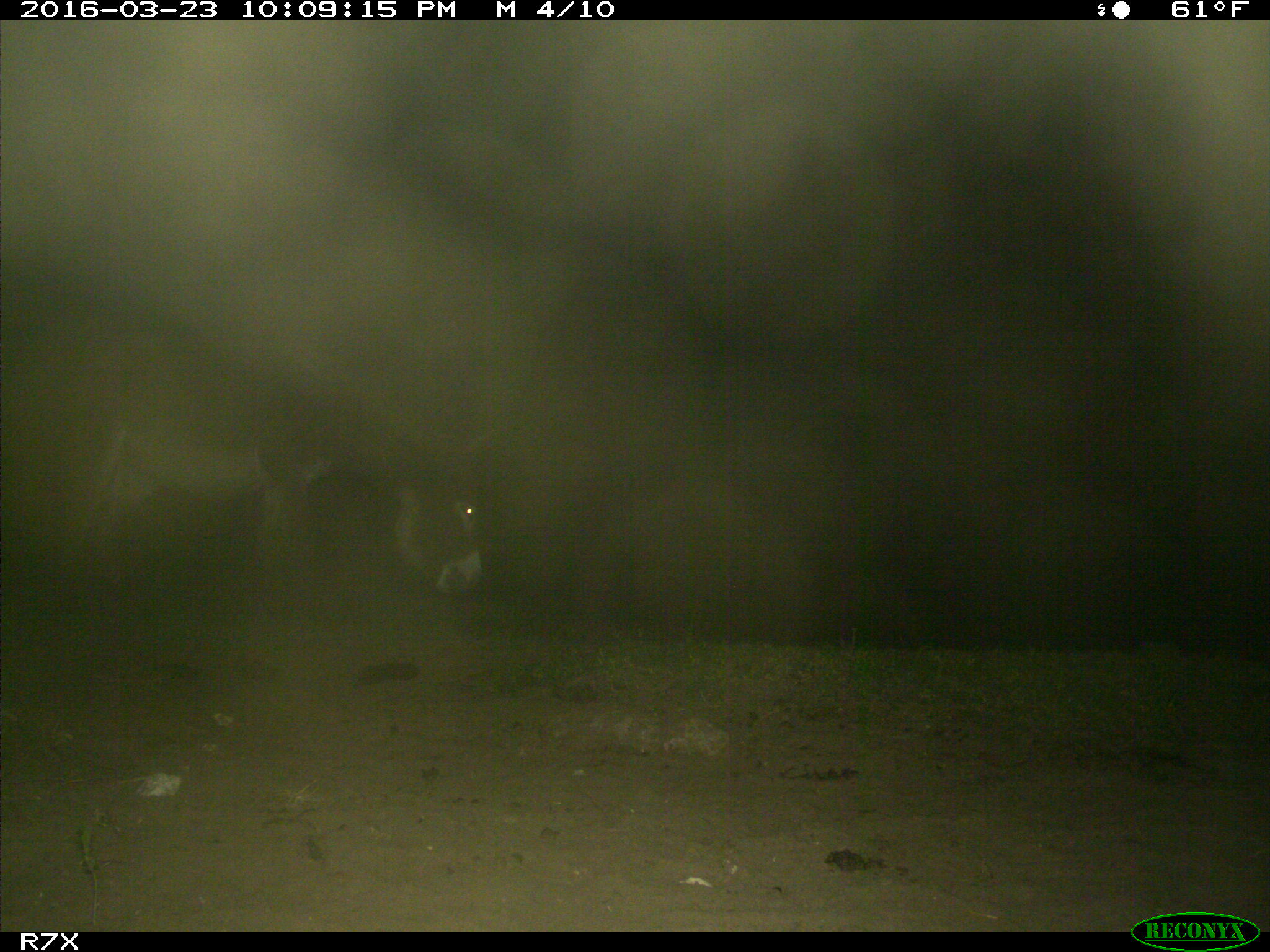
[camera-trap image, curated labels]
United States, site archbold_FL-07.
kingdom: Animalia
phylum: Chordata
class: Mammalia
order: Perissodactyla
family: Equidae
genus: Equus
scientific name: Equus africanus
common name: african wild ass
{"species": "Equus africanus (african wild ass)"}